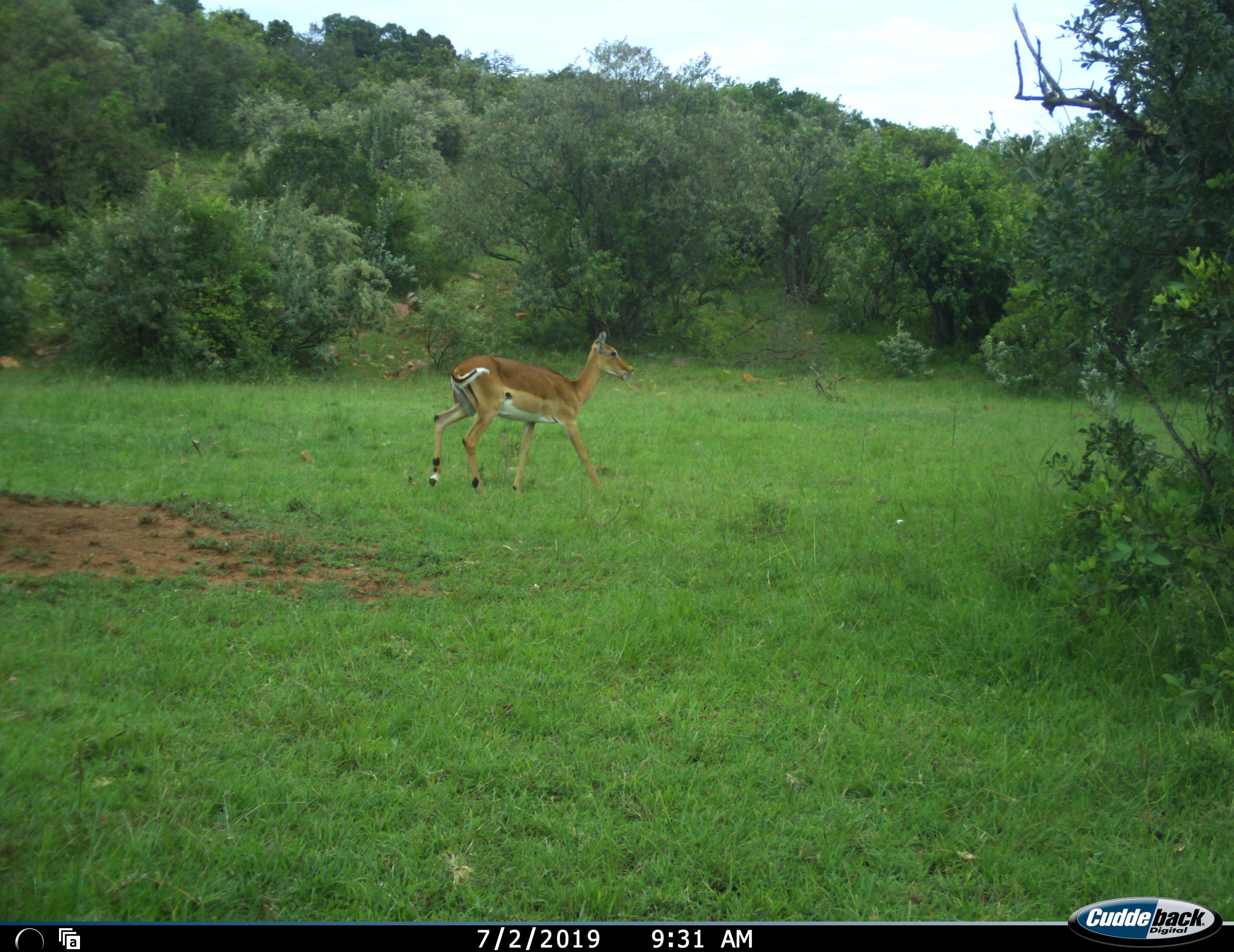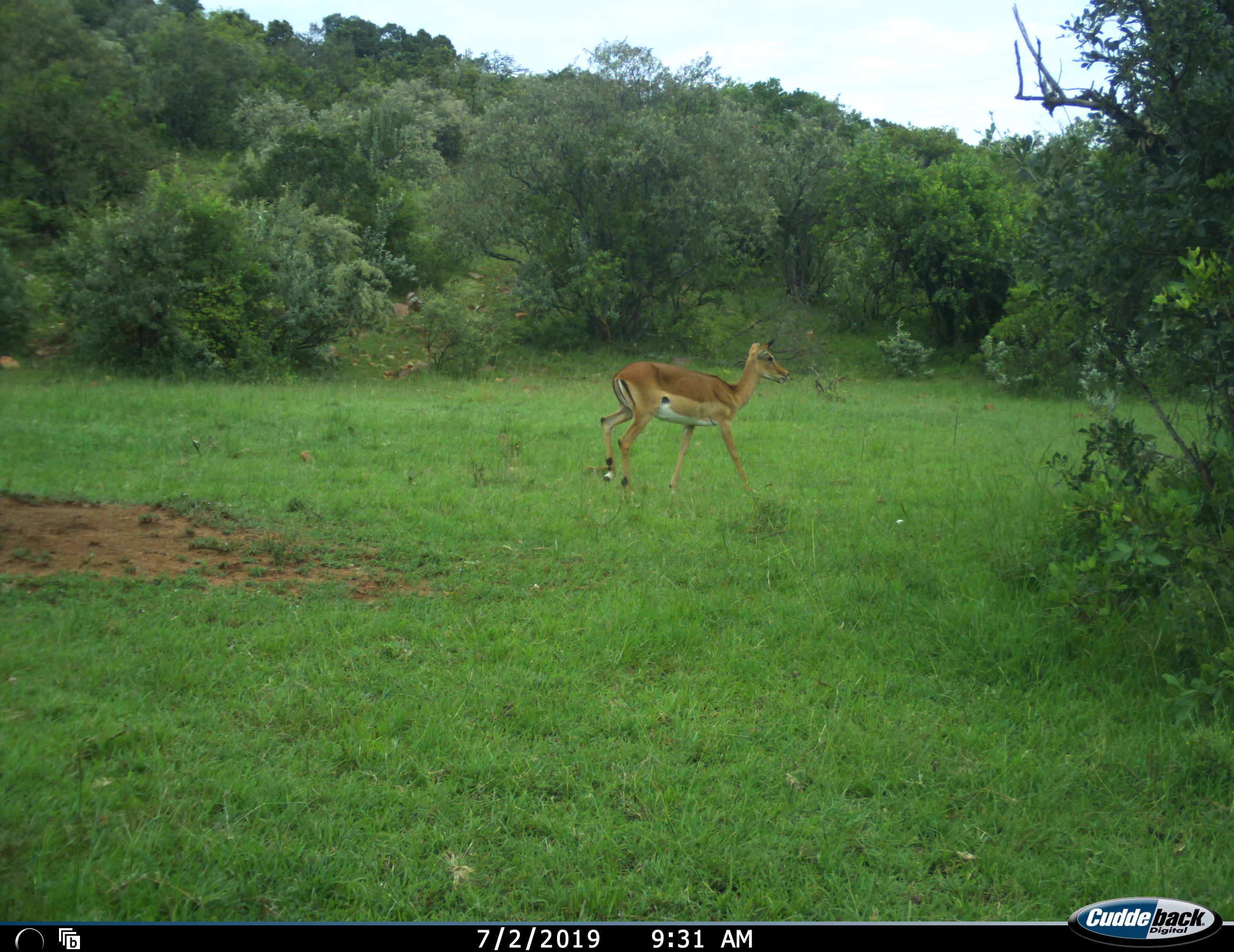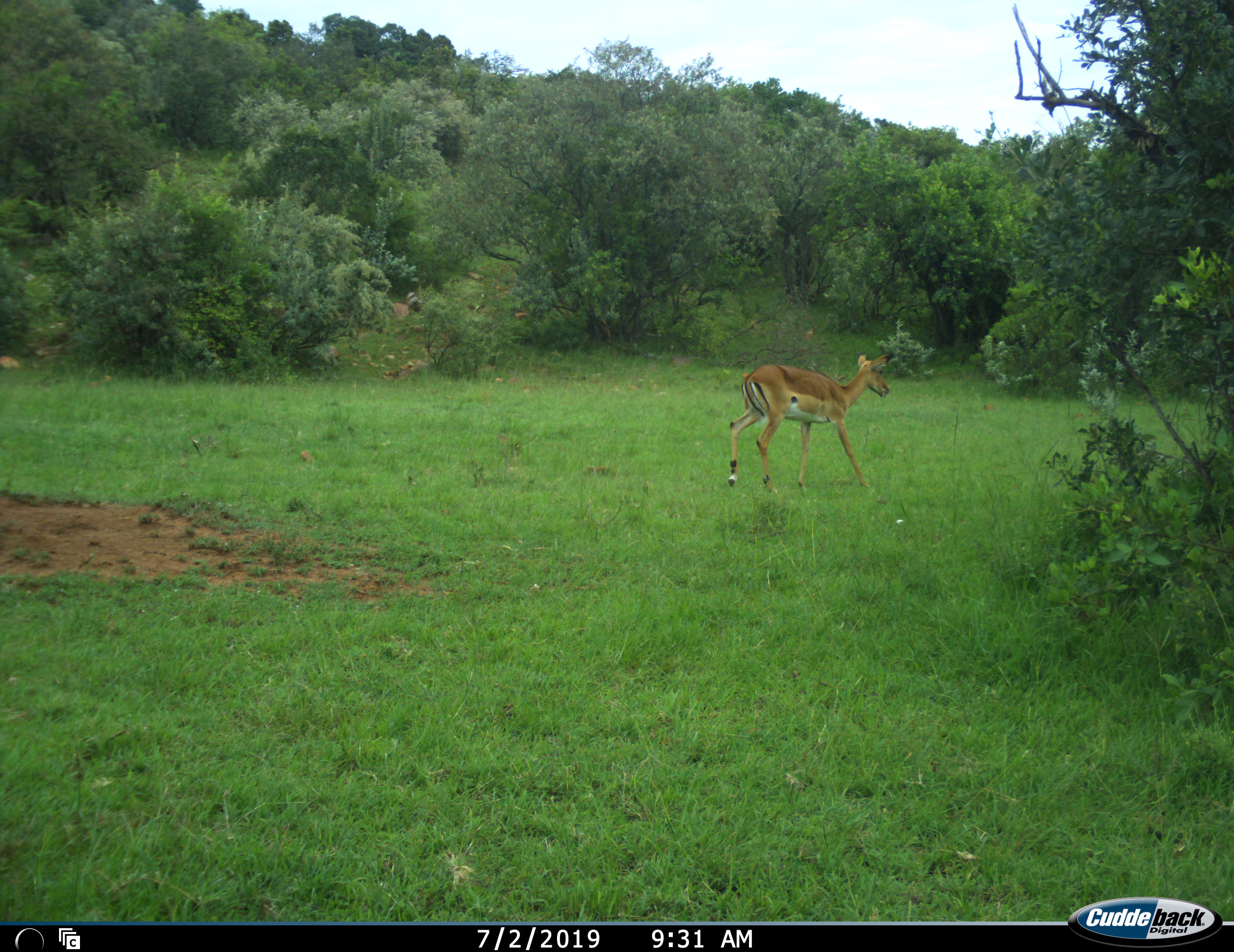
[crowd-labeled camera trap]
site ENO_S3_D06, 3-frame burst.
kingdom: Animalia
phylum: Chordata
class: Mammalia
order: Artiodactyla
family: Bovidae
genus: Aepyceros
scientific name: Aepyceros melampus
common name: impala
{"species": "impala (Aepyceros melampus)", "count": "1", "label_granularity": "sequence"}